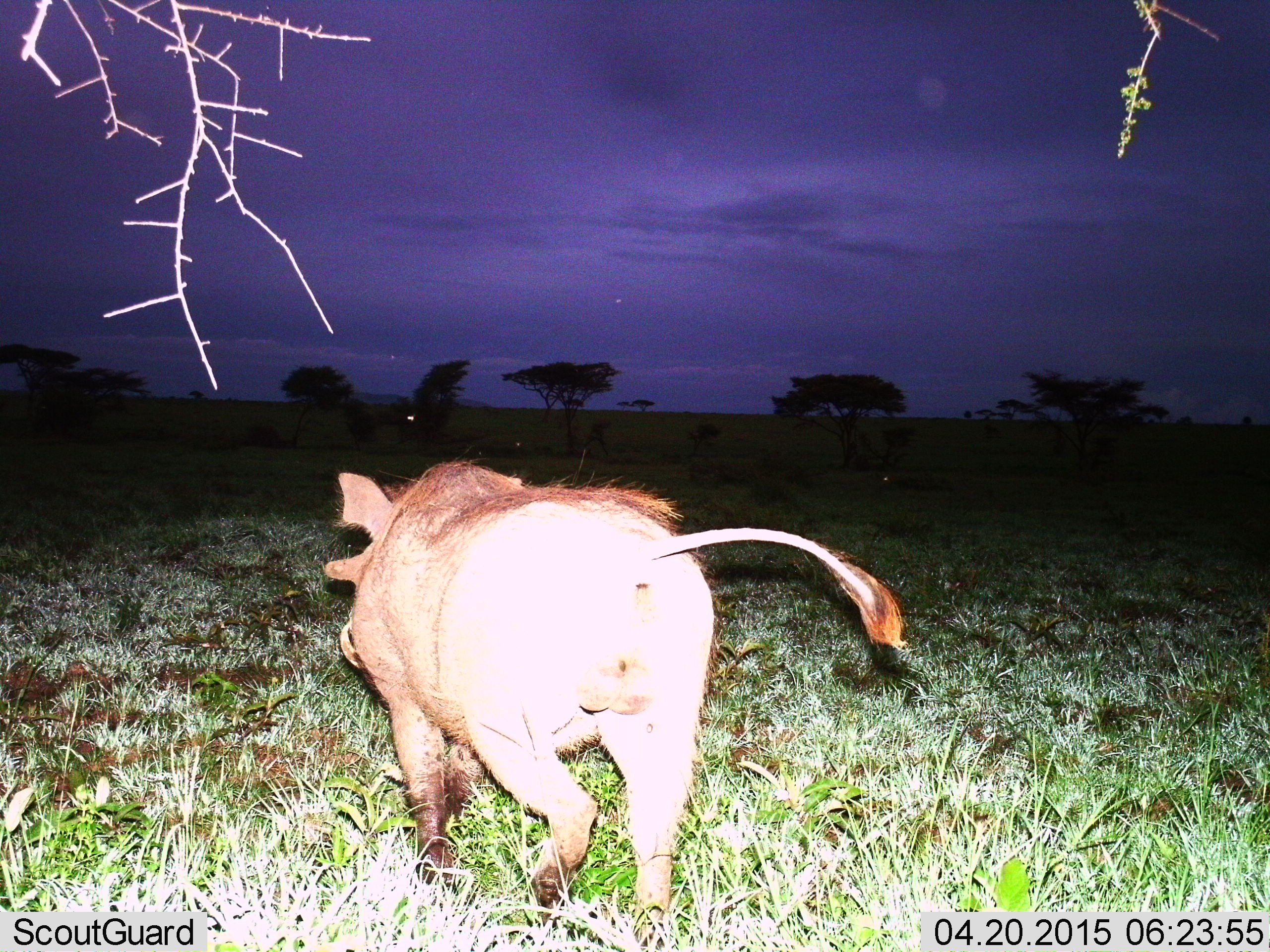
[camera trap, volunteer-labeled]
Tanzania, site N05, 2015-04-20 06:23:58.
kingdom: Animalia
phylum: Chordata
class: Mammalia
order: Artiodactyla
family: Suidae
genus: Phacochoerus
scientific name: Phacochoerus africanus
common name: warthog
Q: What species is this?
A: Warthog (Phacochoerus africanus).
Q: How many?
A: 1.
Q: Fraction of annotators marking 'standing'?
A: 20%.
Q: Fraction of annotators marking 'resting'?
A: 0%.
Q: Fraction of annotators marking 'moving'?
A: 90%.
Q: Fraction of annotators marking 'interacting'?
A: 0%.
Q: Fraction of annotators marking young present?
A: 0%.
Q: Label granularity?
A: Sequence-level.